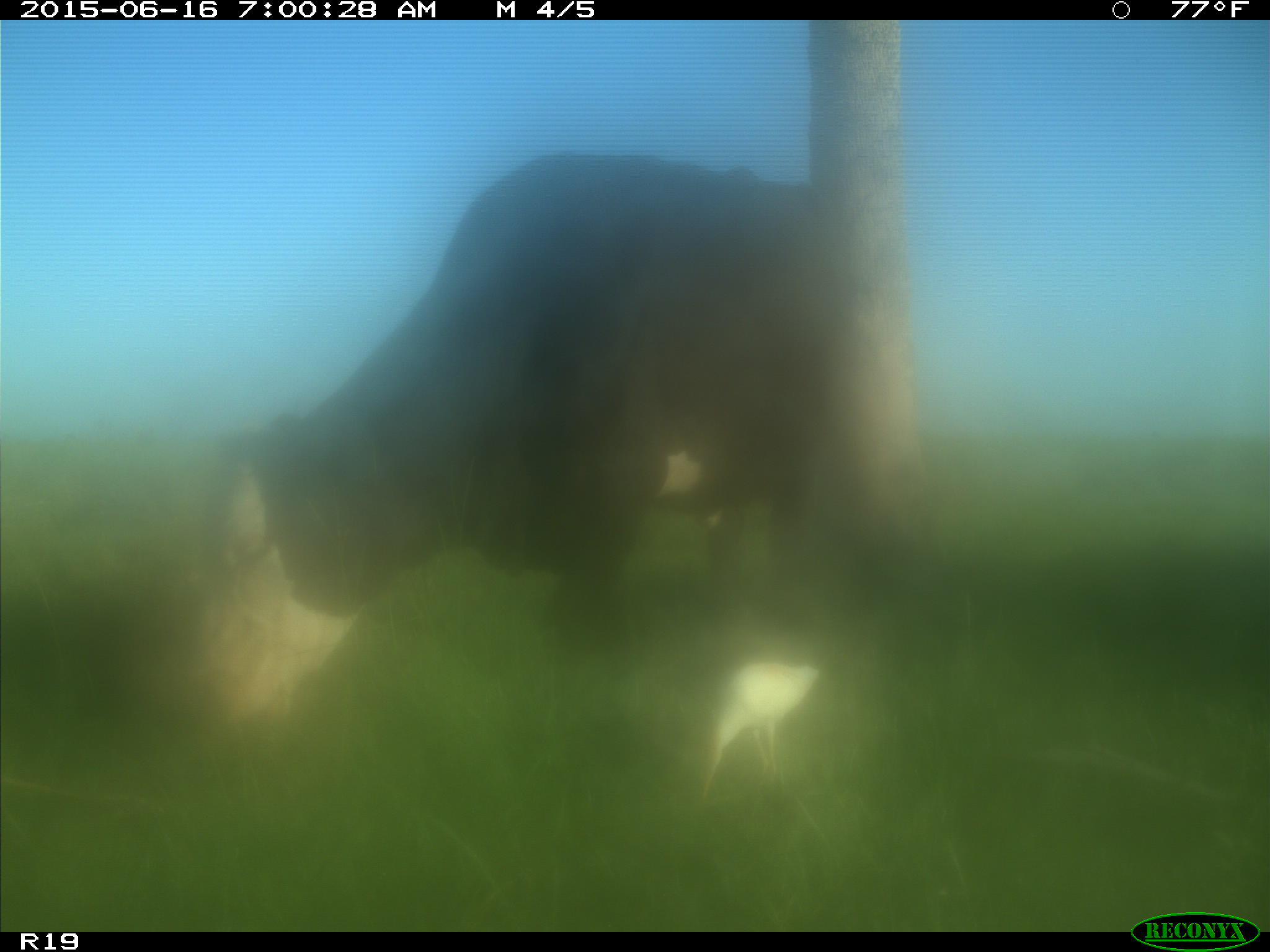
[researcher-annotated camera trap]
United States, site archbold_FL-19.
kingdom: Animalia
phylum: Chordata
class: Mammalia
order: Artiodactyla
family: Bovidae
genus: Bos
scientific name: Bos taurus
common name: domestic cow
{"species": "Bos taurus (domestic cow)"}